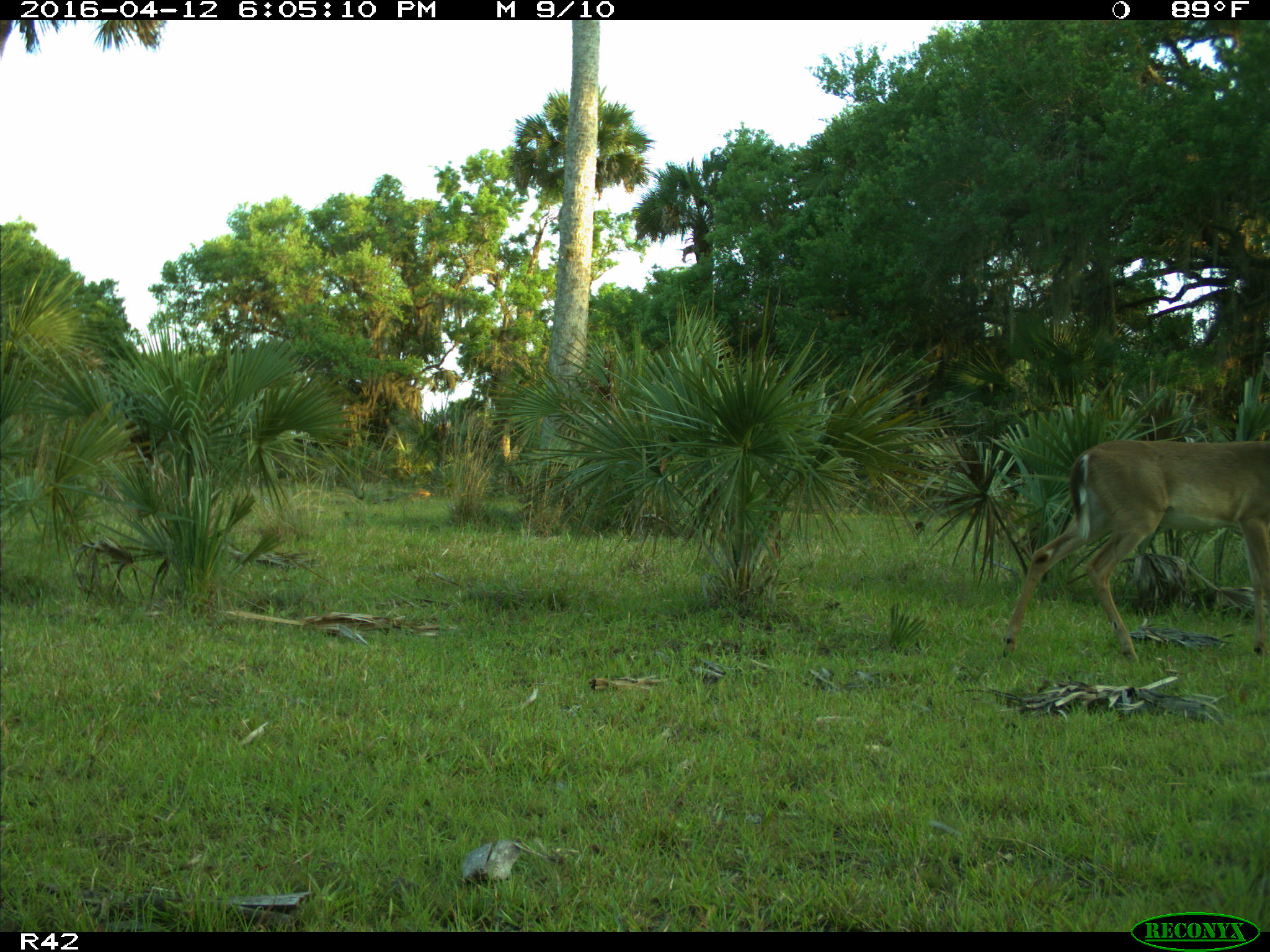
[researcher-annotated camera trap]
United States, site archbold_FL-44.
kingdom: Animalia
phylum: Chordata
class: Mammalia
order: Artiodactyla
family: Cervidae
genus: Odocoileus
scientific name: Odocoileus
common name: deer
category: unidentified deer